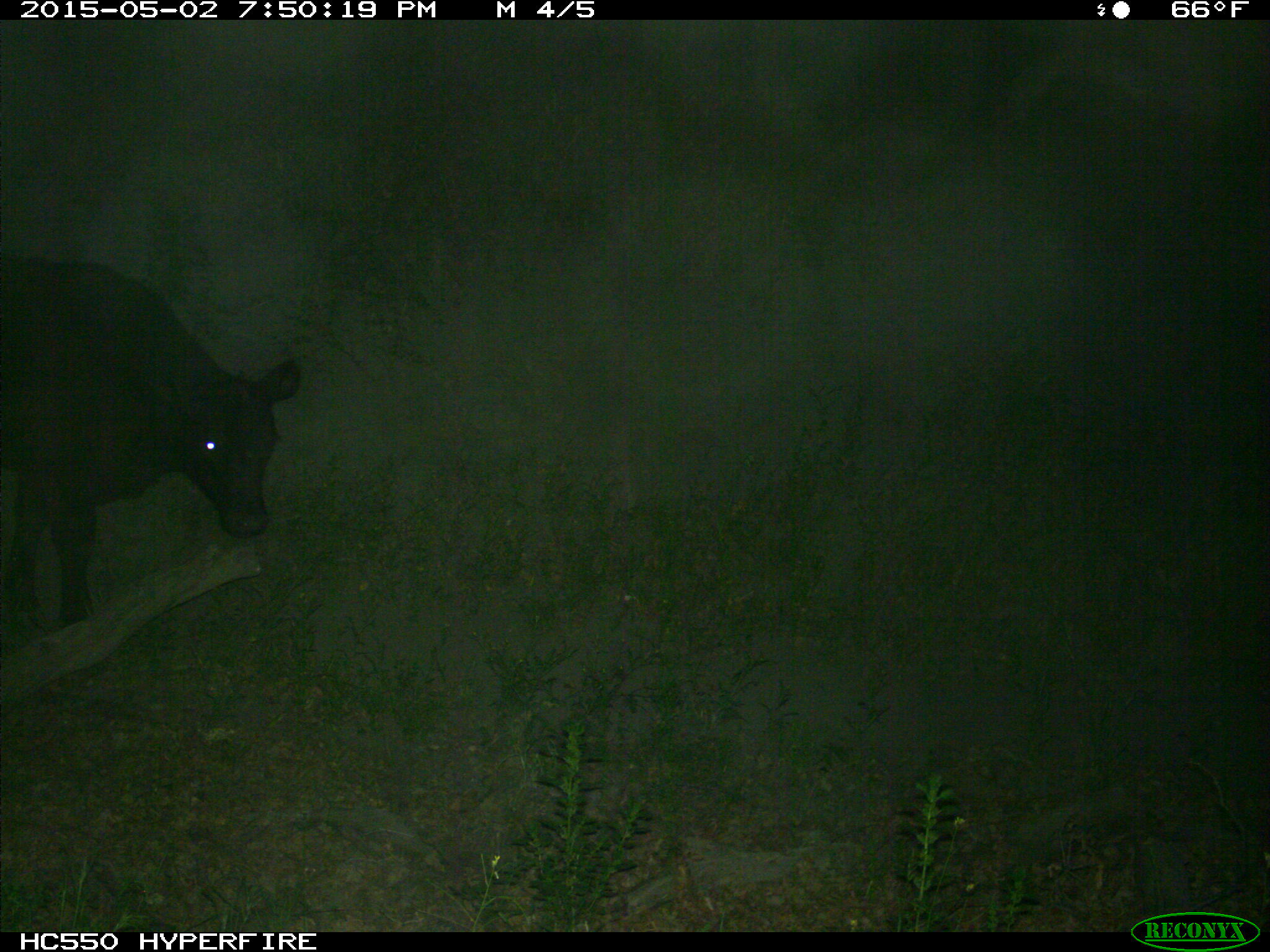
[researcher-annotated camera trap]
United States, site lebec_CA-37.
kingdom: Animalia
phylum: Chordata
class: Mammalia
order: Artiodactyla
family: Bovidae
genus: Bos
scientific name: Bos taurus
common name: domestic cow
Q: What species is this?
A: Bos taurus (domestic cow).